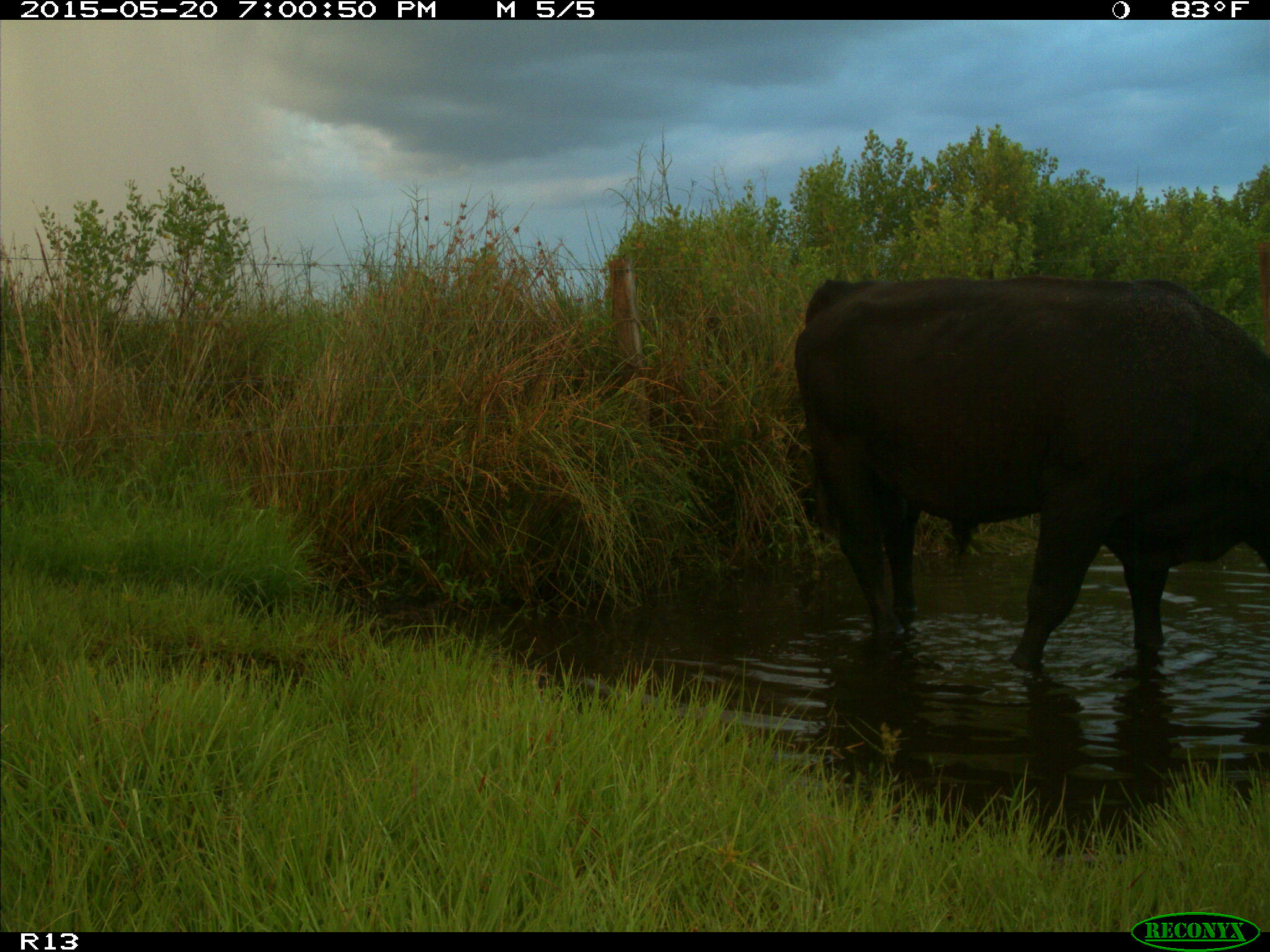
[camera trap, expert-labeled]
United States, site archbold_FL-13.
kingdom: Animalia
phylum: Chordata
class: Mammalia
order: Artiodactyla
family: Bovidae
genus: Bos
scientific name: Bos taurus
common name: domestic cow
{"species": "Bos taurus (domestic cow)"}